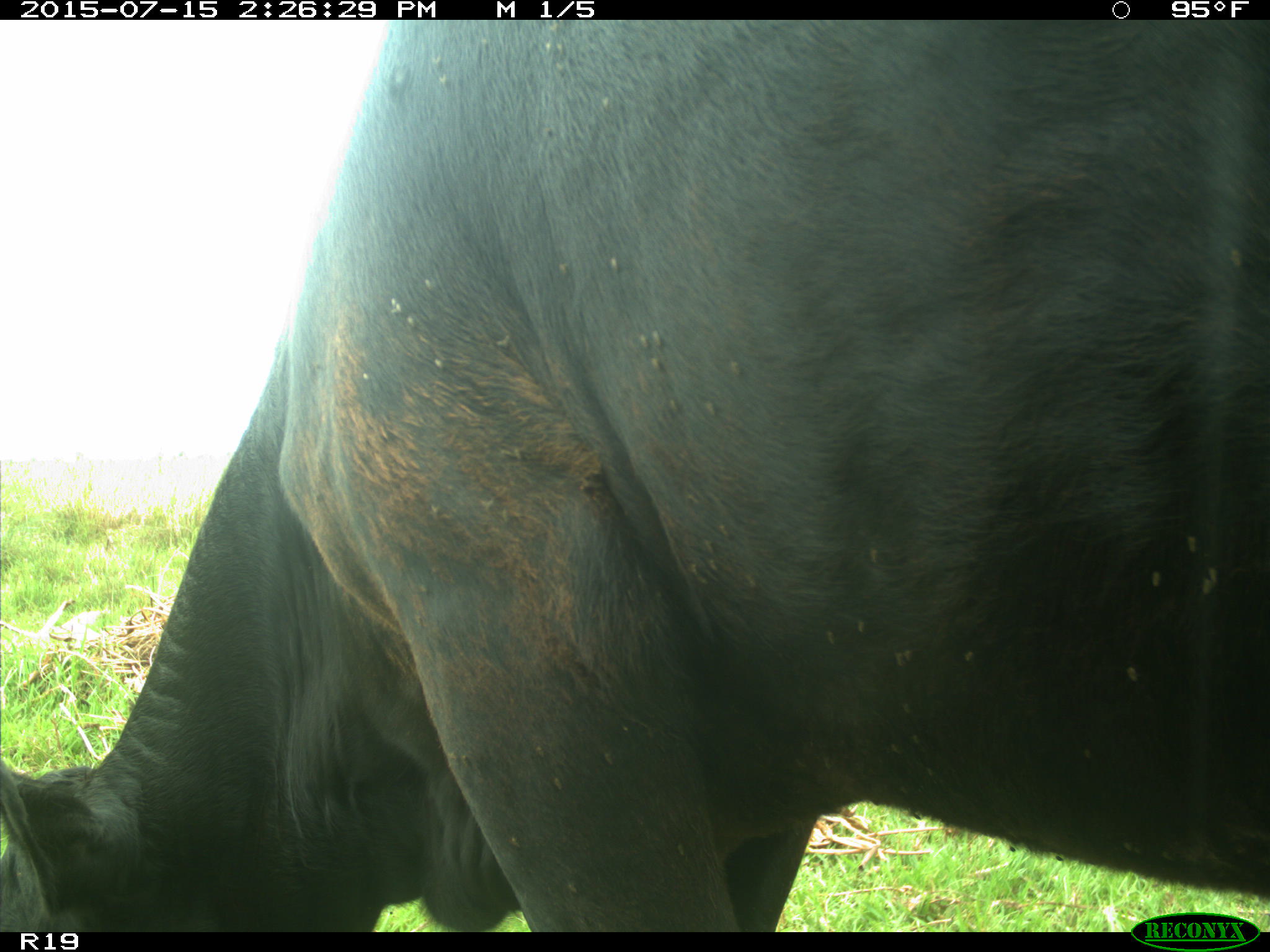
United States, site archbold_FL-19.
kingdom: Animalia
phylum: Chordata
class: Mammalia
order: Artiodactyla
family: Bovidae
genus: Bos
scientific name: Bos taurus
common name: domestic cow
Bos taurus (domestic cow).